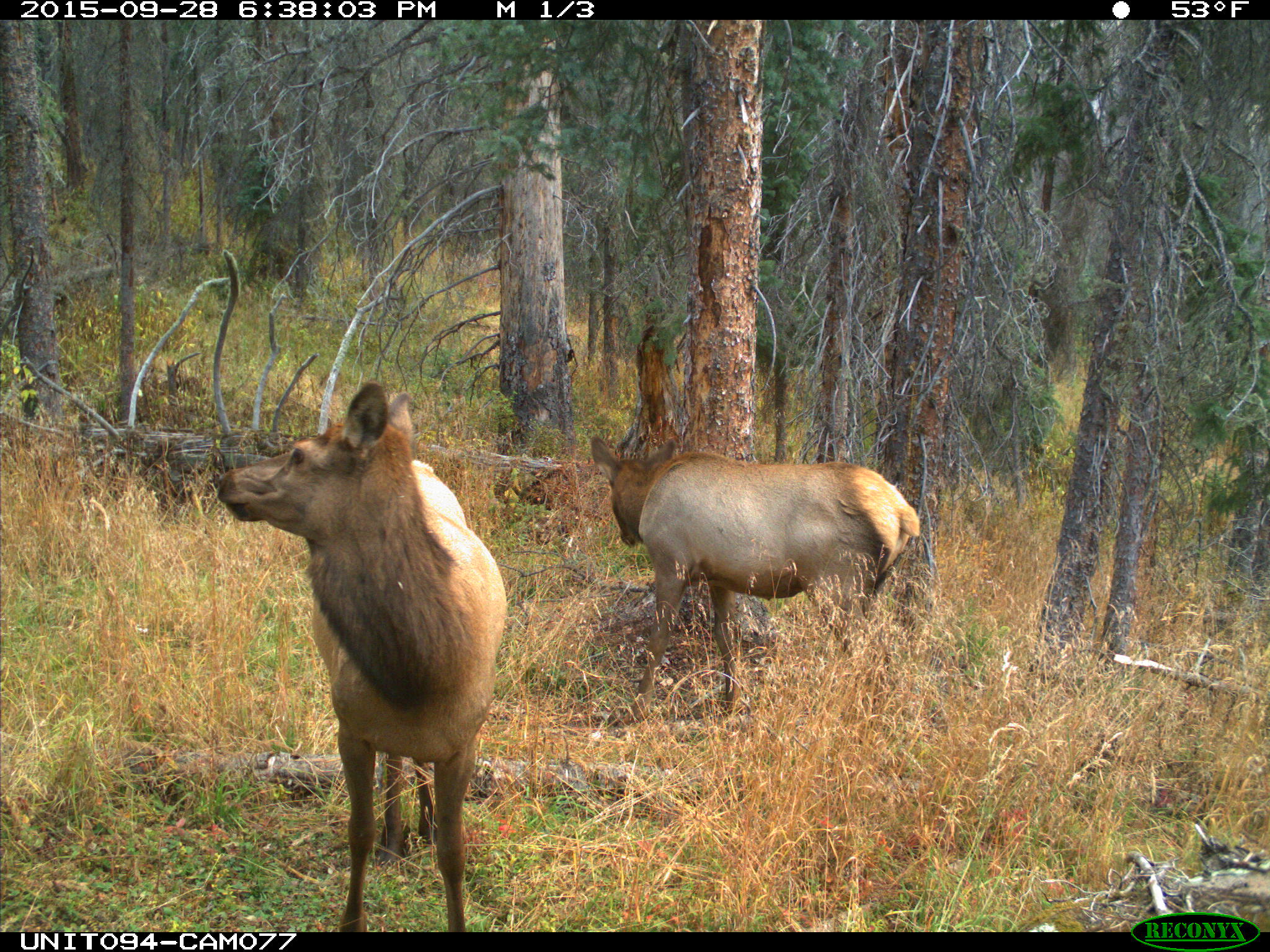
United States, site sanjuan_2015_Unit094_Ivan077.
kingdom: Animalia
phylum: Chordata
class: Mammalia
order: Artiodactyla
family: Cervidae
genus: Cervus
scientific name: Cervus elaphus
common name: red deer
Cervus elaphus (red deer).